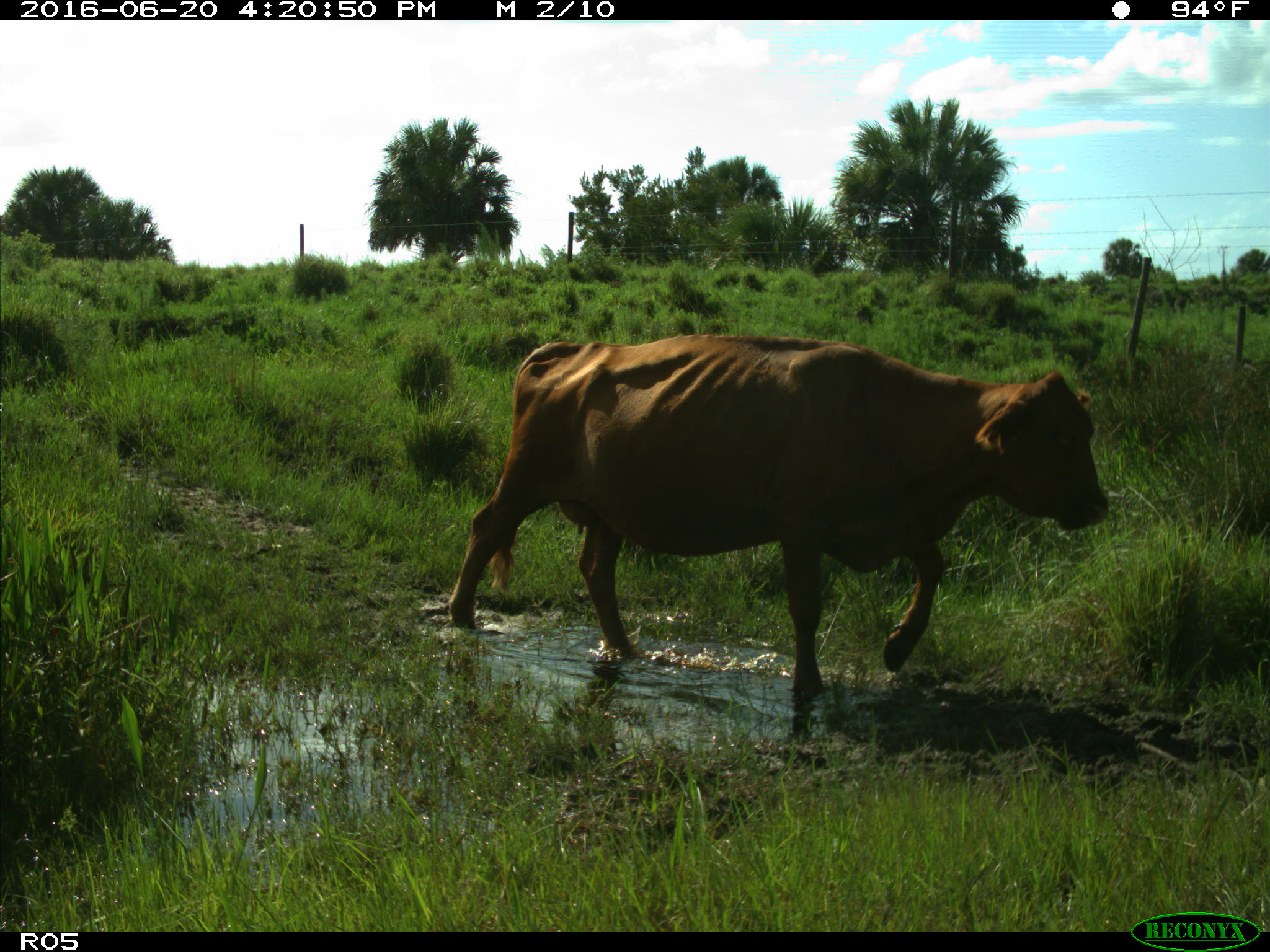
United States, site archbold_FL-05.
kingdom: Animalia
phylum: Chordata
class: Mammalia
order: Artiodactyla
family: Bovidae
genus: Bos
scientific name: Bos taurus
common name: domestic cow